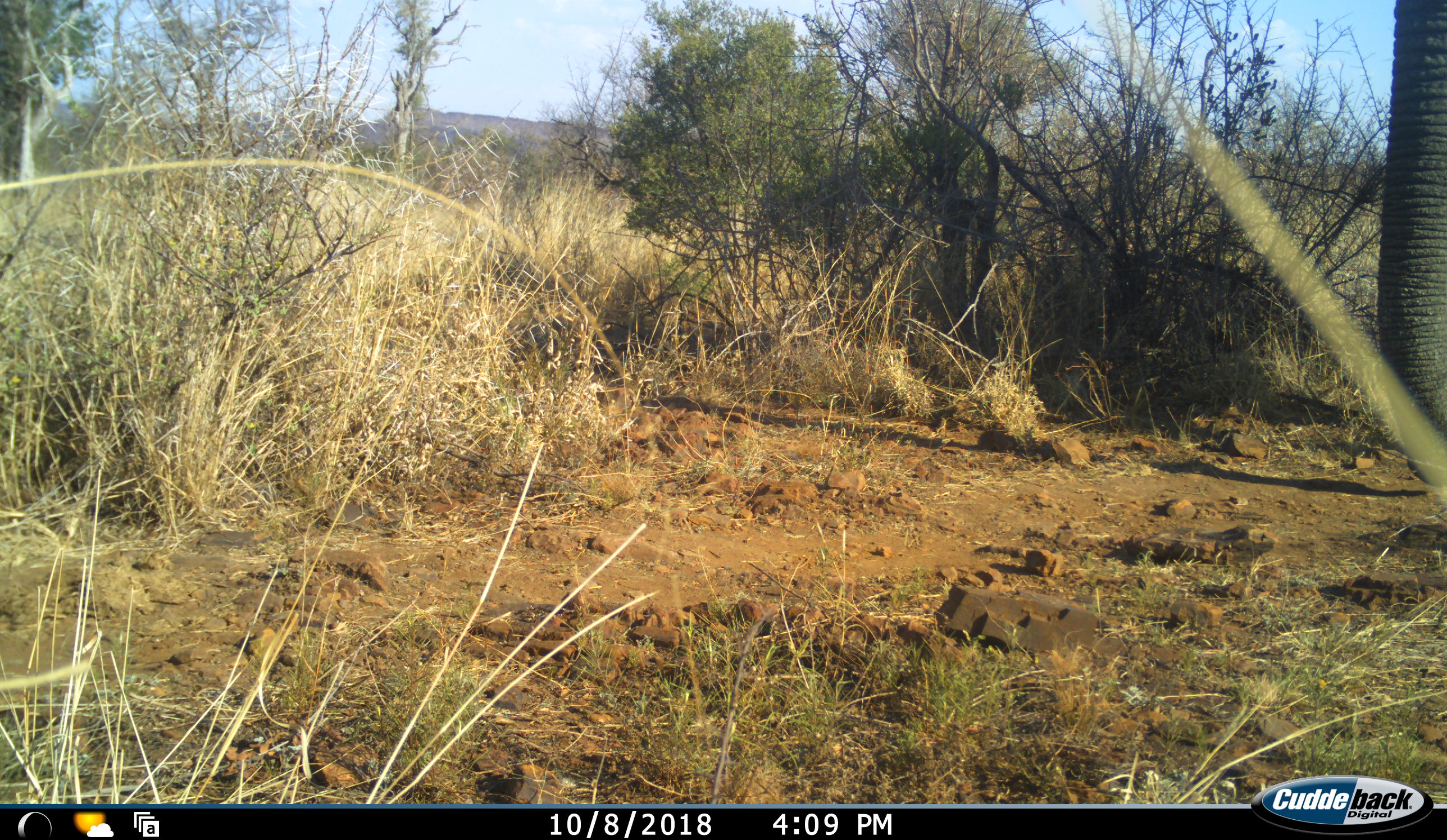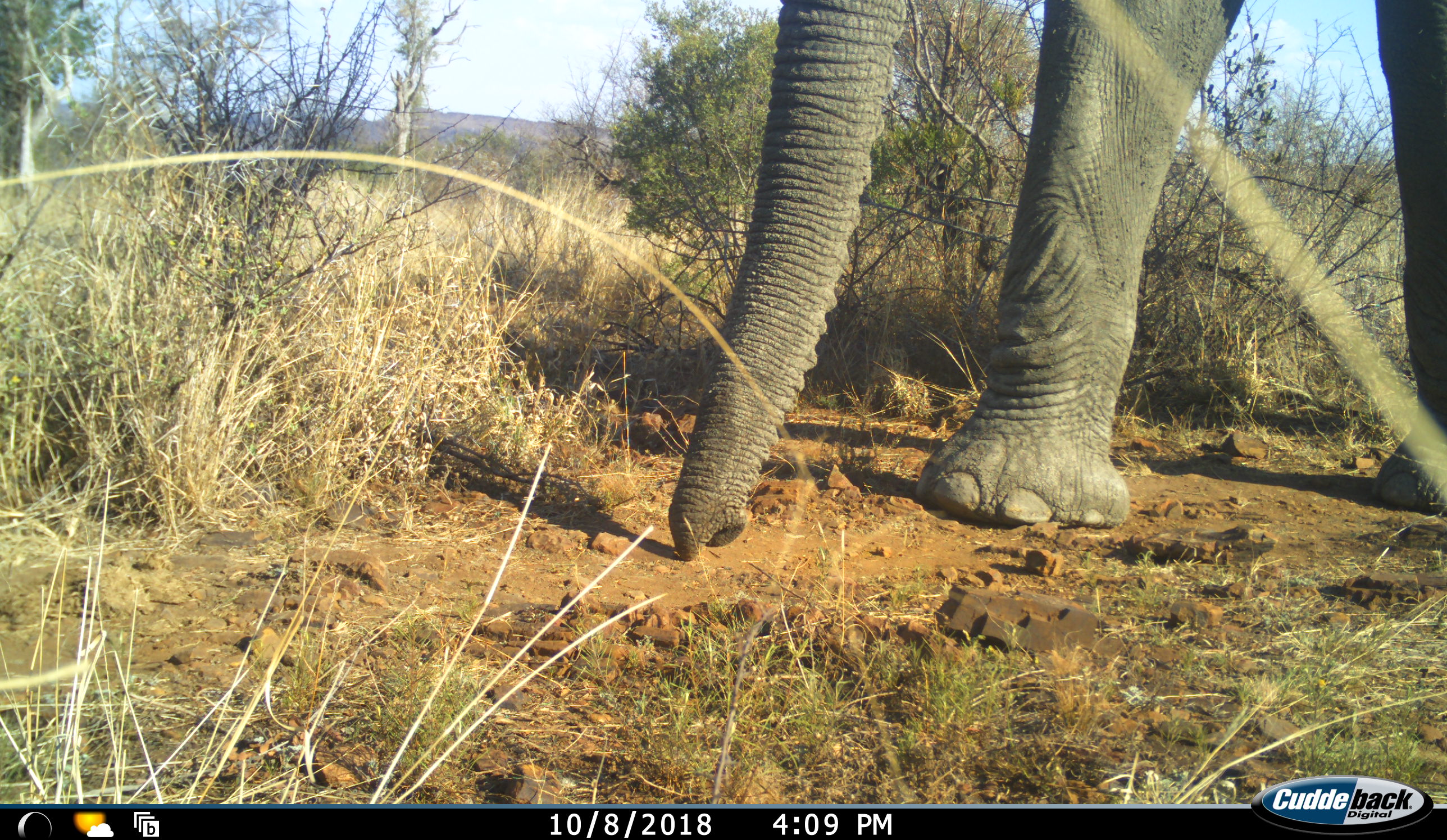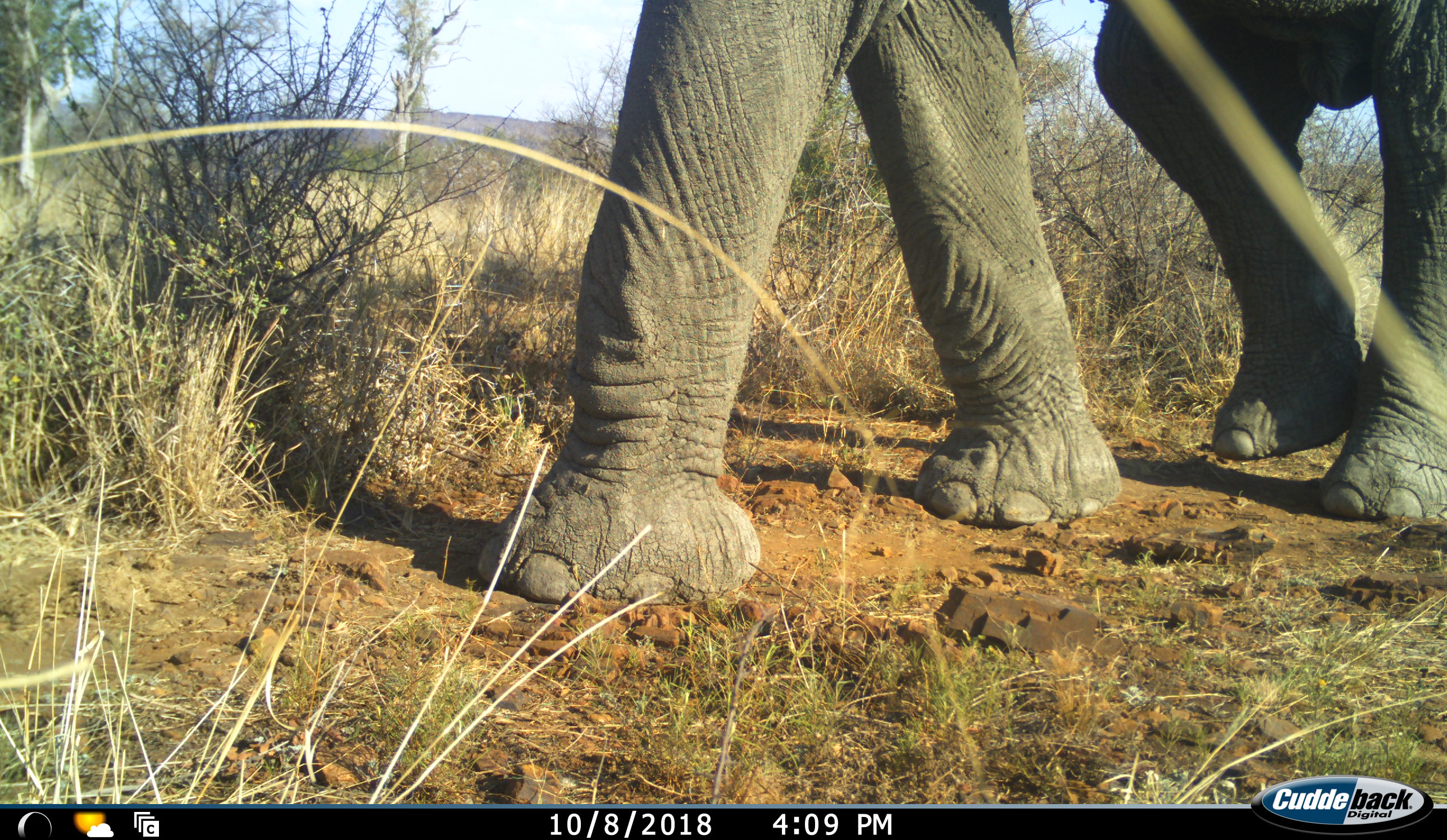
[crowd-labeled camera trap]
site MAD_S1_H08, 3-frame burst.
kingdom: Animalia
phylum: Chordata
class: Mammalia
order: Proboscidea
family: Elephantidae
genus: Loxodonta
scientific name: Loxodonta africana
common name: african bush elephant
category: elephant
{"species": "elephant (african bush elephant) (Loxodonta africana)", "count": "1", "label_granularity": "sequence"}